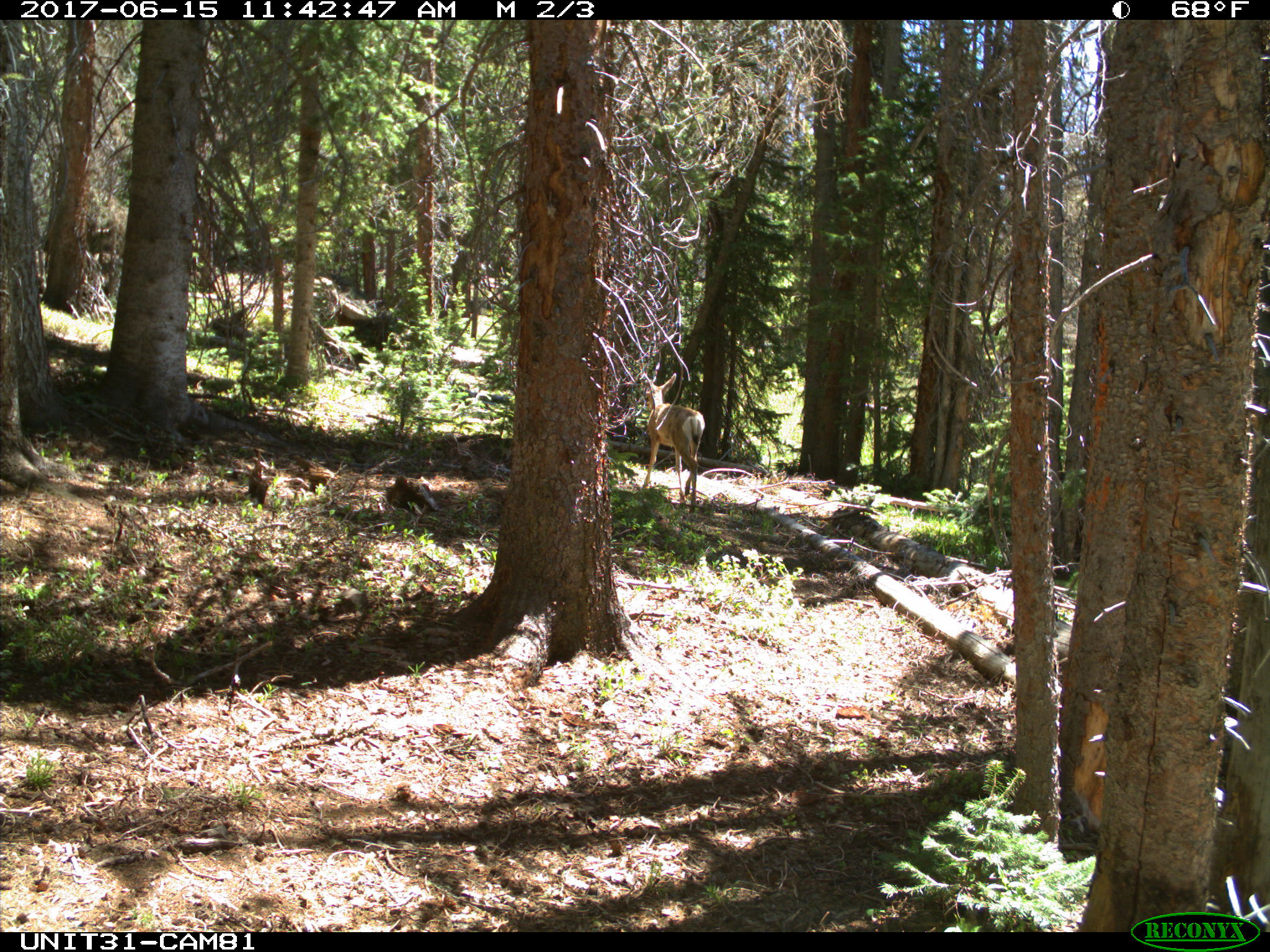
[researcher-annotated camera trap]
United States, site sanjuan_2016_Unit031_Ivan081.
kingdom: Animalia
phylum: Chordata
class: Mammalia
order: Artiodactyla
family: Cervidae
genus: Odocoileus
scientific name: Odocoileus hemionus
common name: mule deer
Odocoileus hemionus (mule deer).